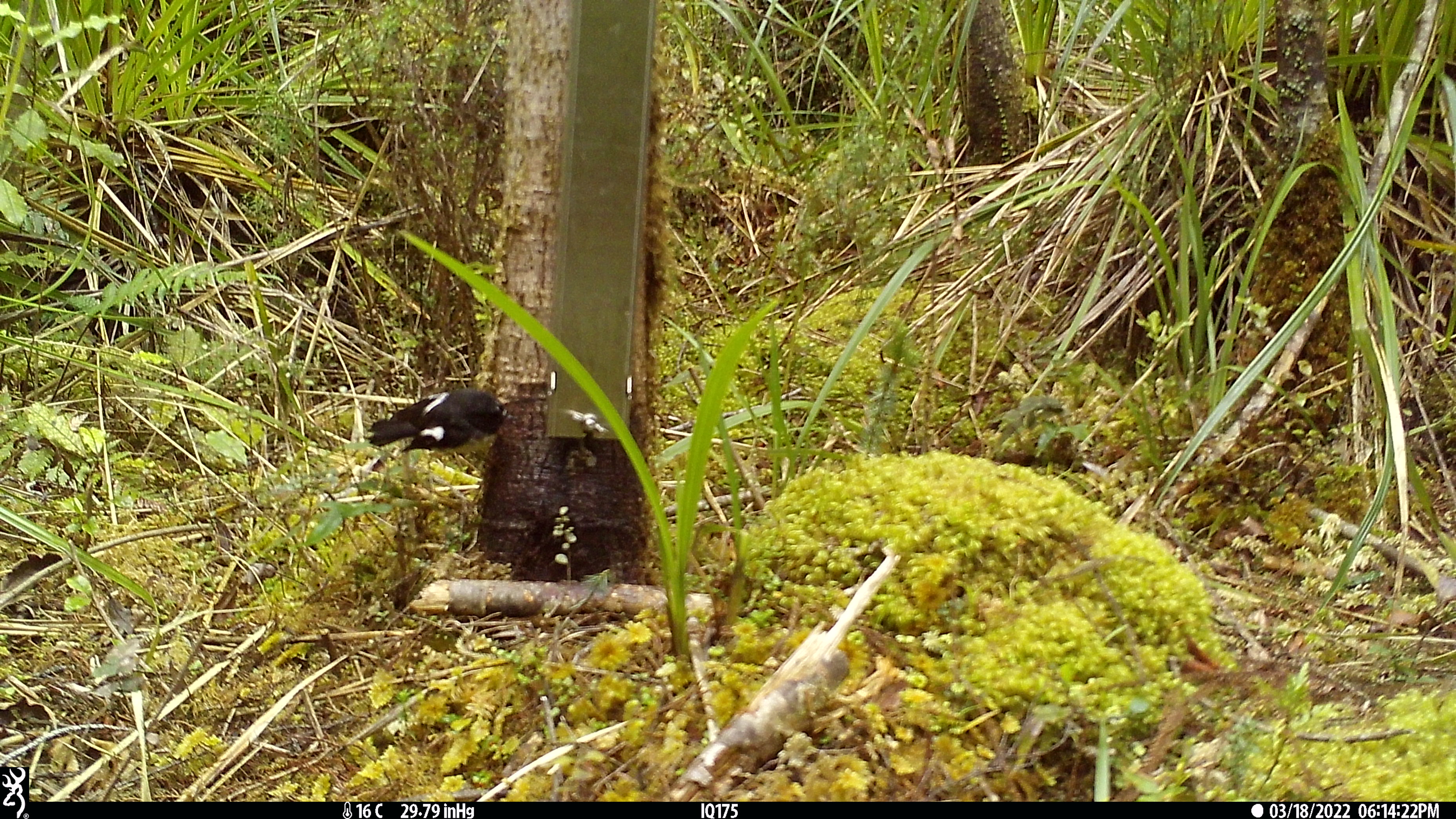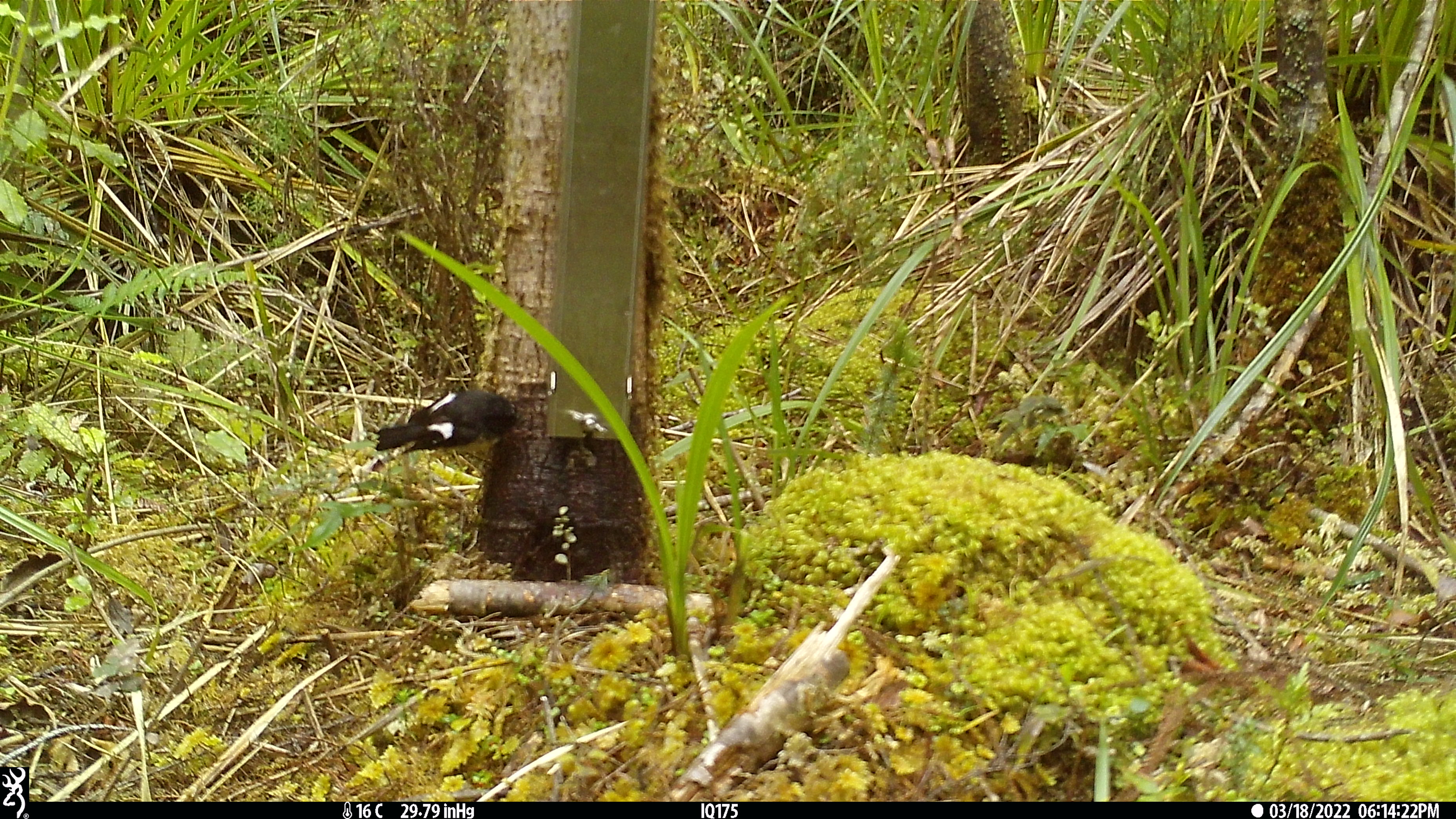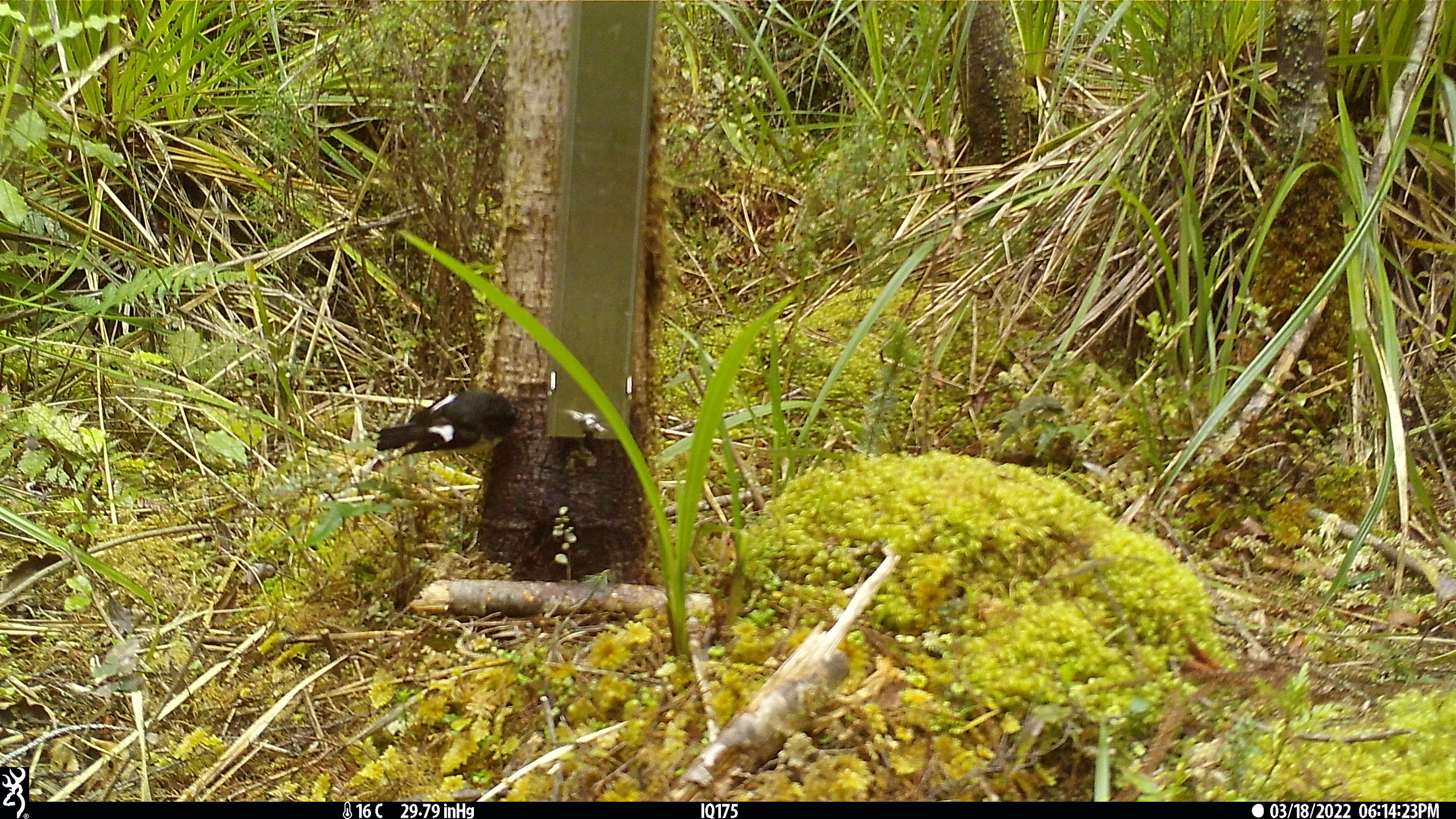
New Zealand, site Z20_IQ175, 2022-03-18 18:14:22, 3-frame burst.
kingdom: Animalia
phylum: Chordata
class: Aves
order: Passeriformes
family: Petroicidae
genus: Petroica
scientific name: Petroica macrocephala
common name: tomtit